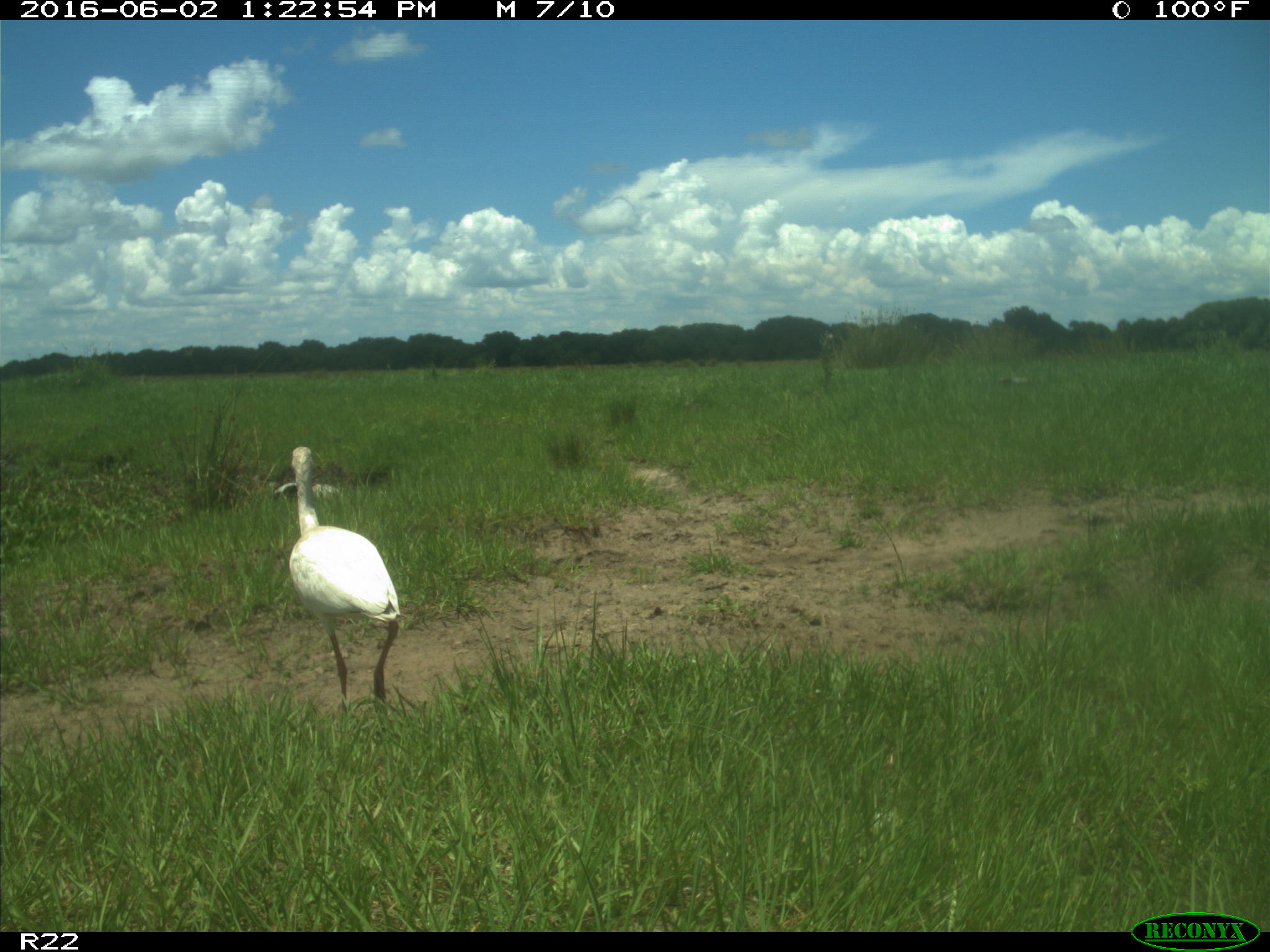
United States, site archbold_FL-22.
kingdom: Animalia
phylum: Chordata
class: Aves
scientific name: Aves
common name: birds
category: unidentified bird